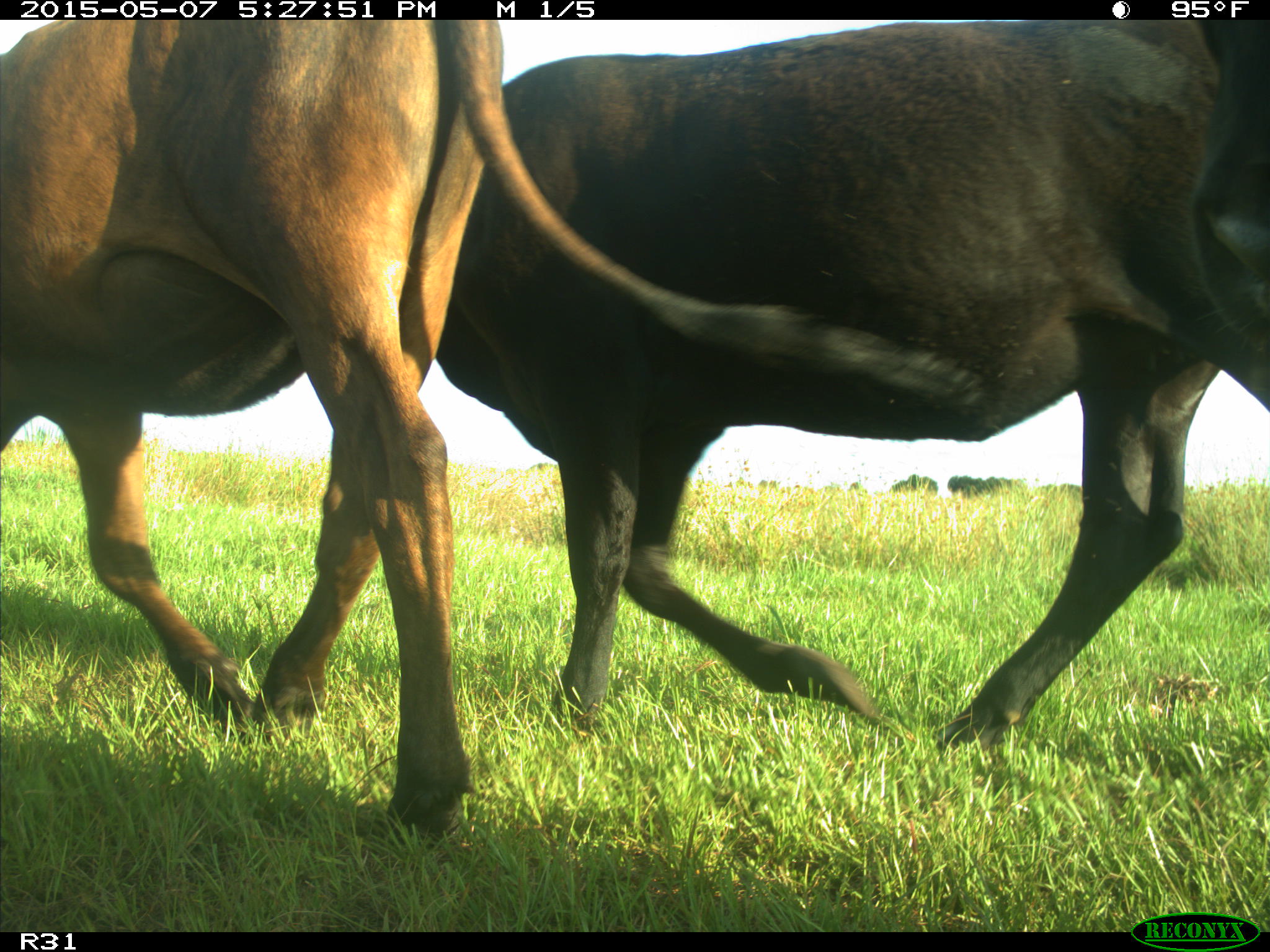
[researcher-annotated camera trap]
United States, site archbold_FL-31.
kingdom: Animalia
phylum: Chordata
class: Mammalia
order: Artiodactyla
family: Bovidae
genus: Bos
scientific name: Bos taurus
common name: domestic cow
Bos taurus (domestic cow).